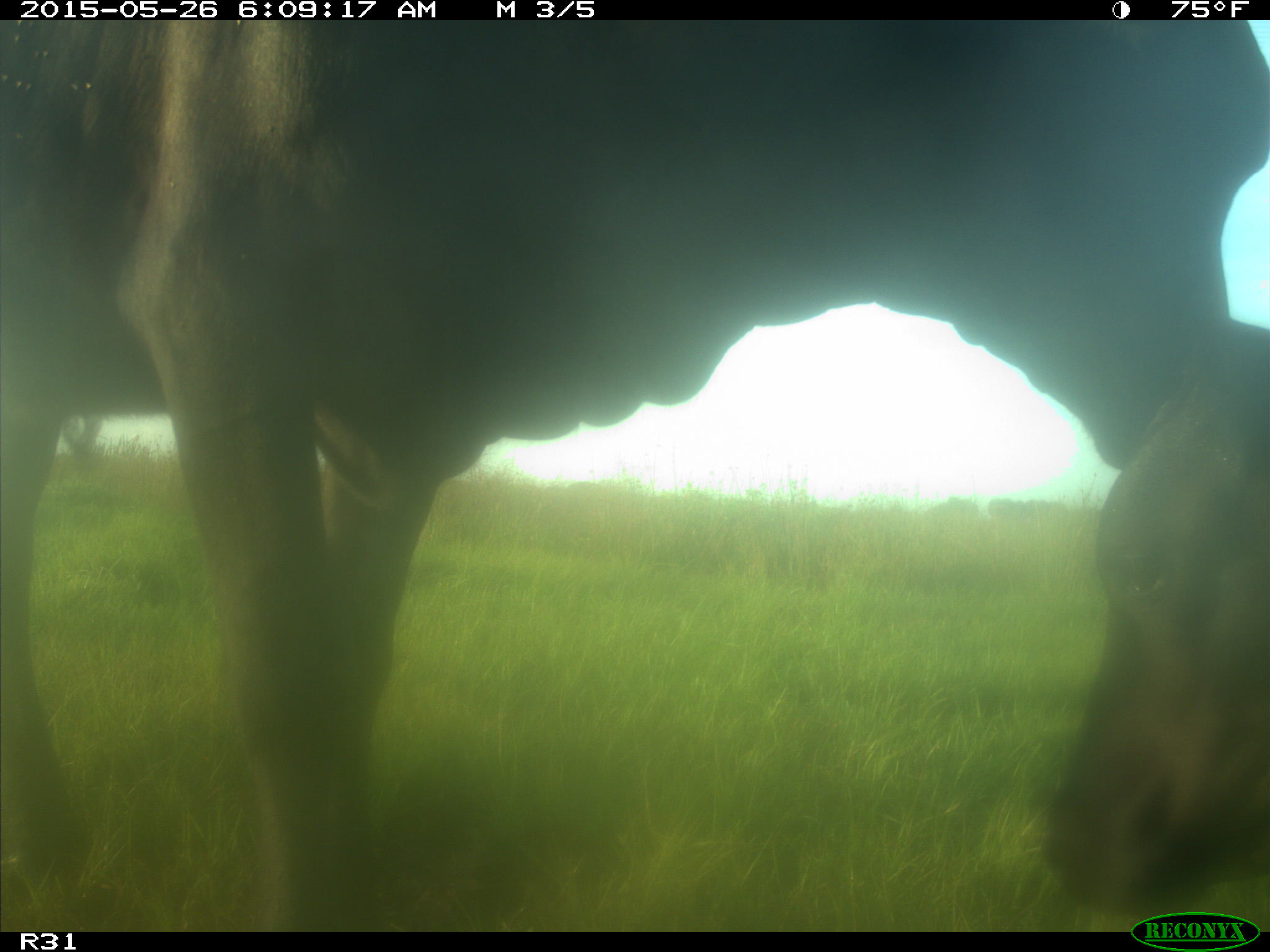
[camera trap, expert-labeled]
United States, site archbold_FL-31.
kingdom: Animalia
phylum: Chordata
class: Mammalia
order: Artiodactyla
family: Bovidae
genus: Bos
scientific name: Bos taurus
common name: domestic cow